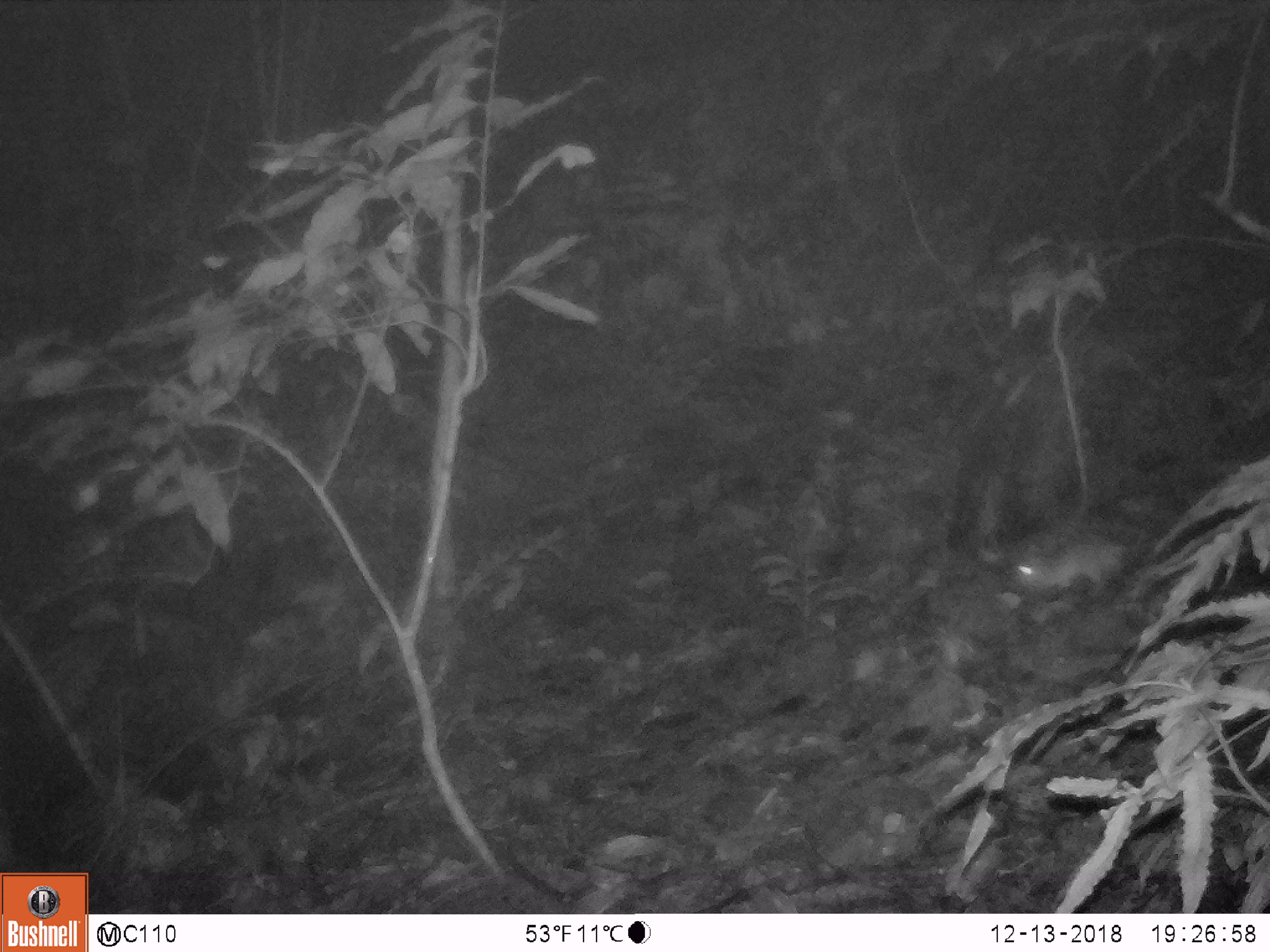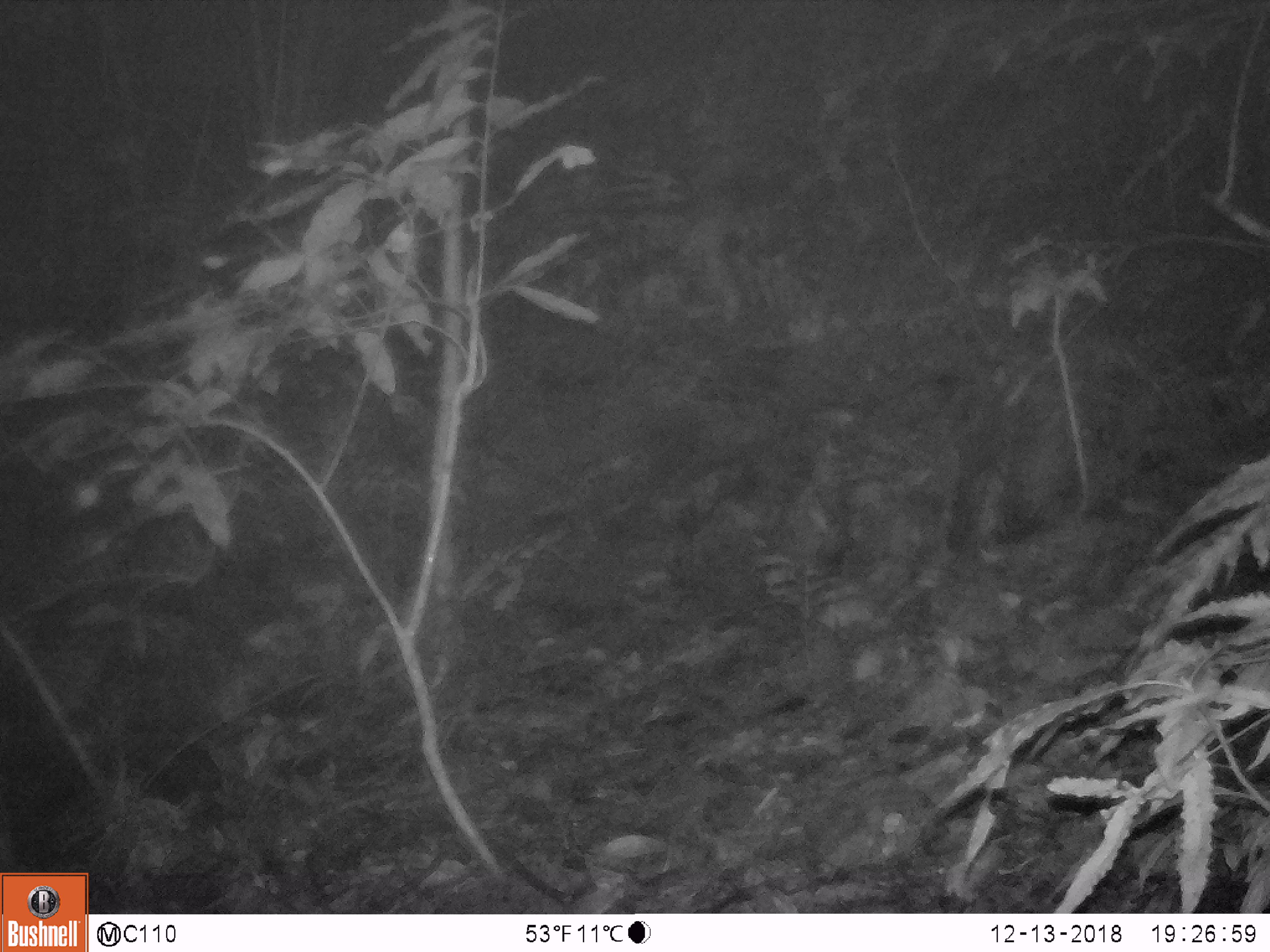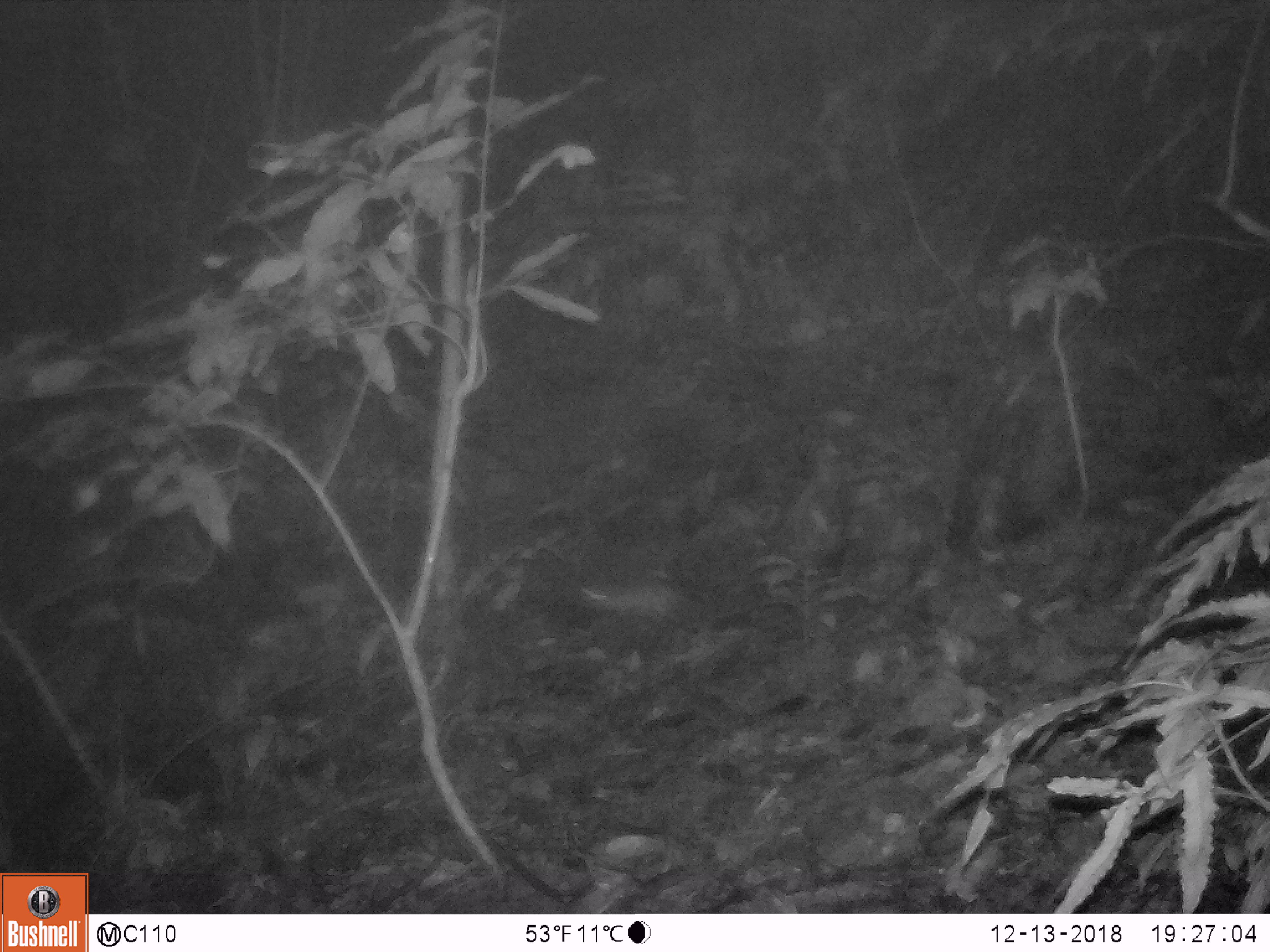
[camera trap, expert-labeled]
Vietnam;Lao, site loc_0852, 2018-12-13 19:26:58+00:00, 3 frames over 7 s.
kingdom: Animalia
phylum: Chordata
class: Mammalia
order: Rodentia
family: Muridae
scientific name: Muridae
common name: old-world mice and rats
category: unidentified murid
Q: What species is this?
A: Unidentified murid (old-world mice and rats) (Muridae).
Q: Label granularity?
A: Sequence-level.